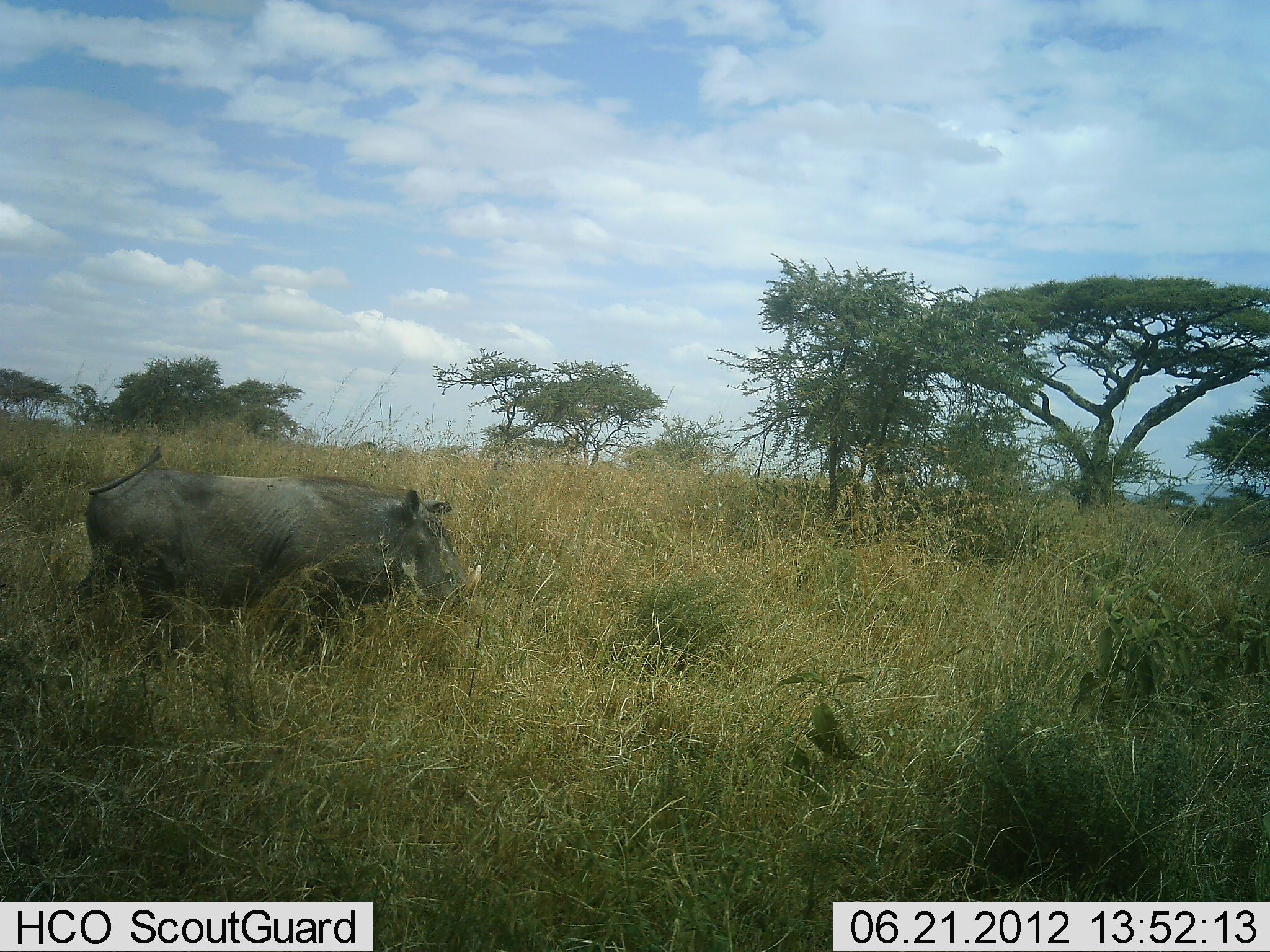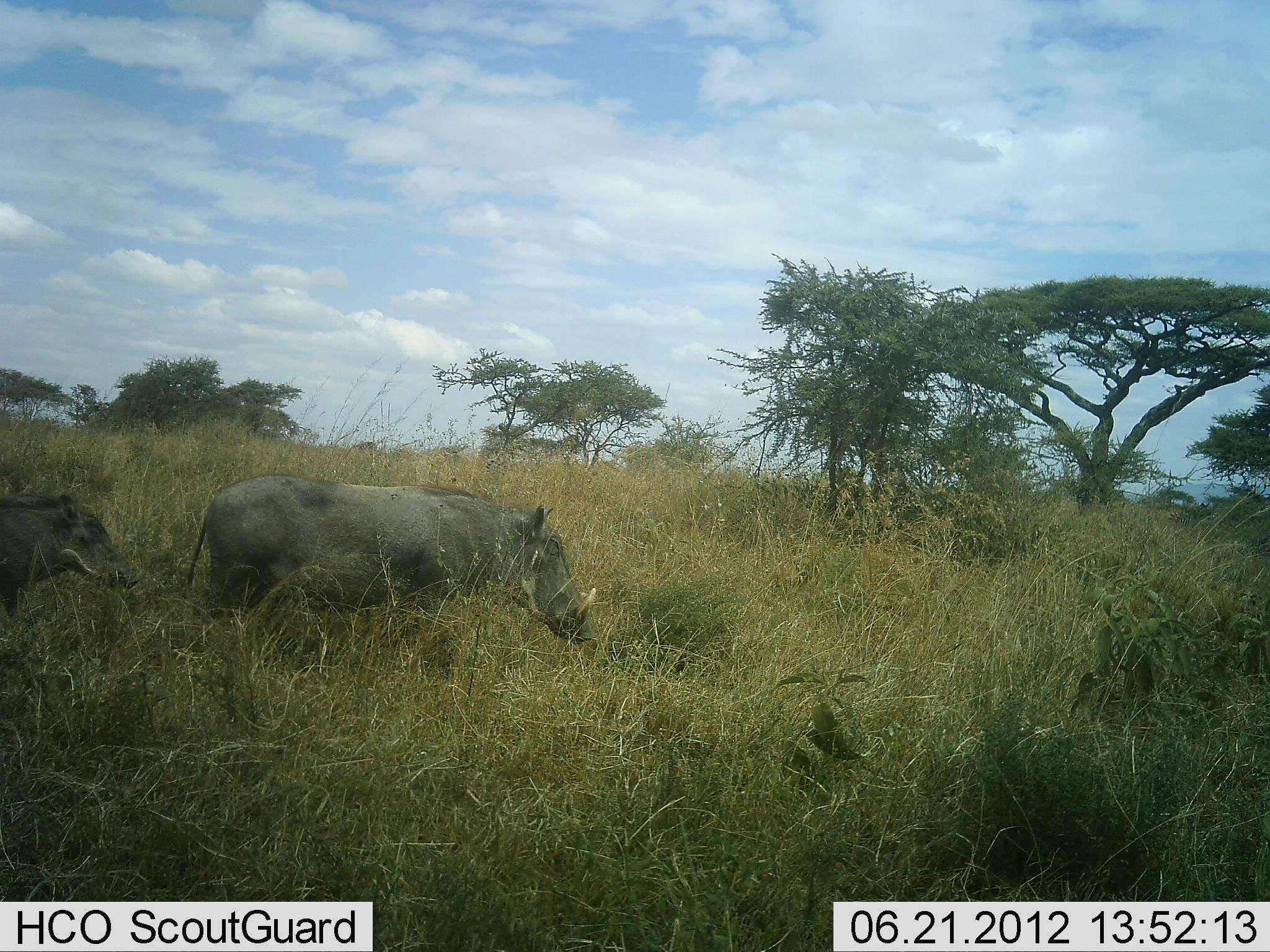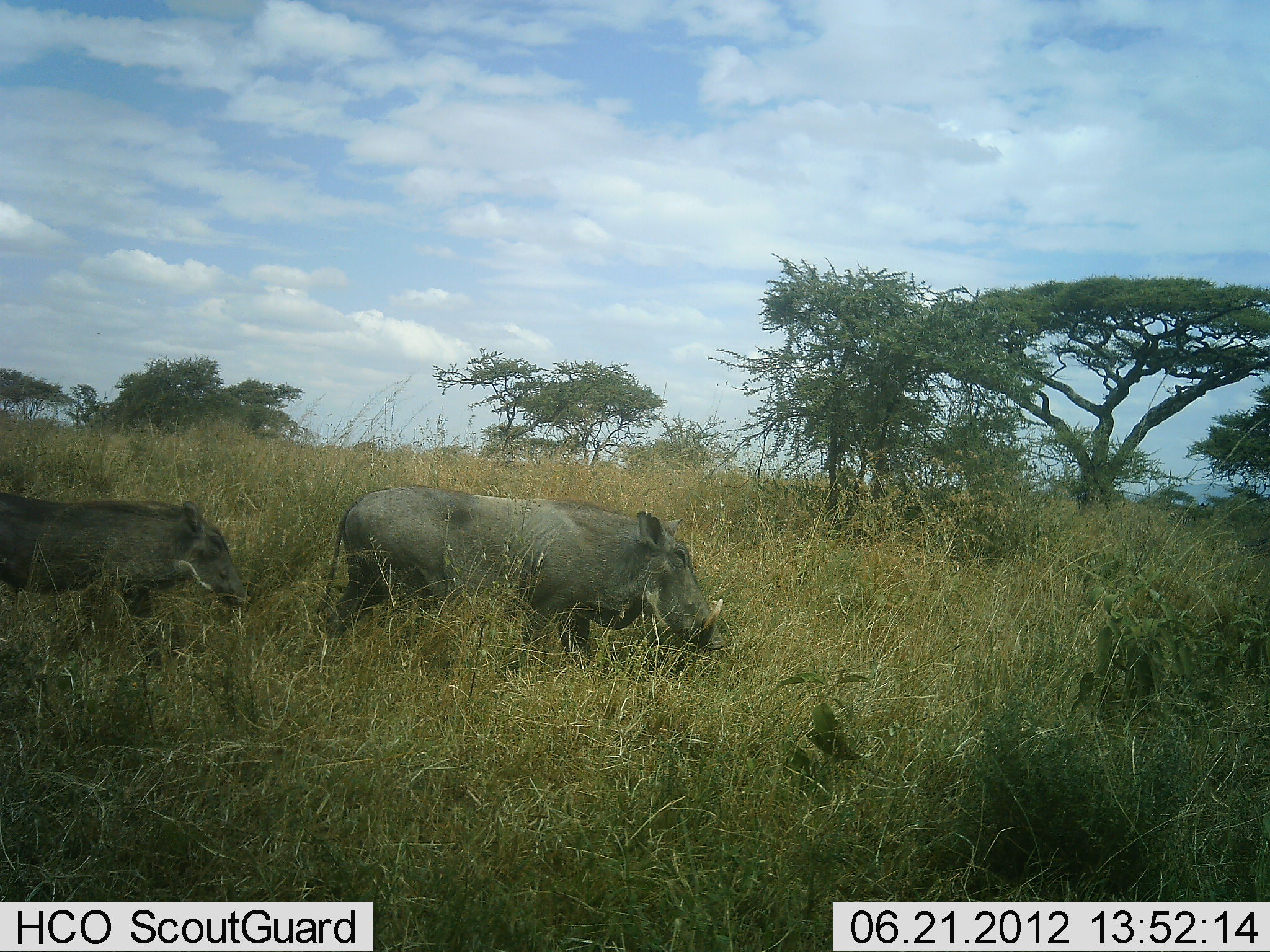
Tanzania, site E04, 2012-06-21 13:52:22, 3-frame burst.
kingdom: Animalia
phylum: Chordata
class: Mammalia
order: Artiodactyla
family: Suidae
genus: Phacochoerus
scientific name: Phacochoerus africanus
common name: warthog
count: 2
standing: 10%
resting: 0%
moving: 90%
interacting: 0%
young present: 10%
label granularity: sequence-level